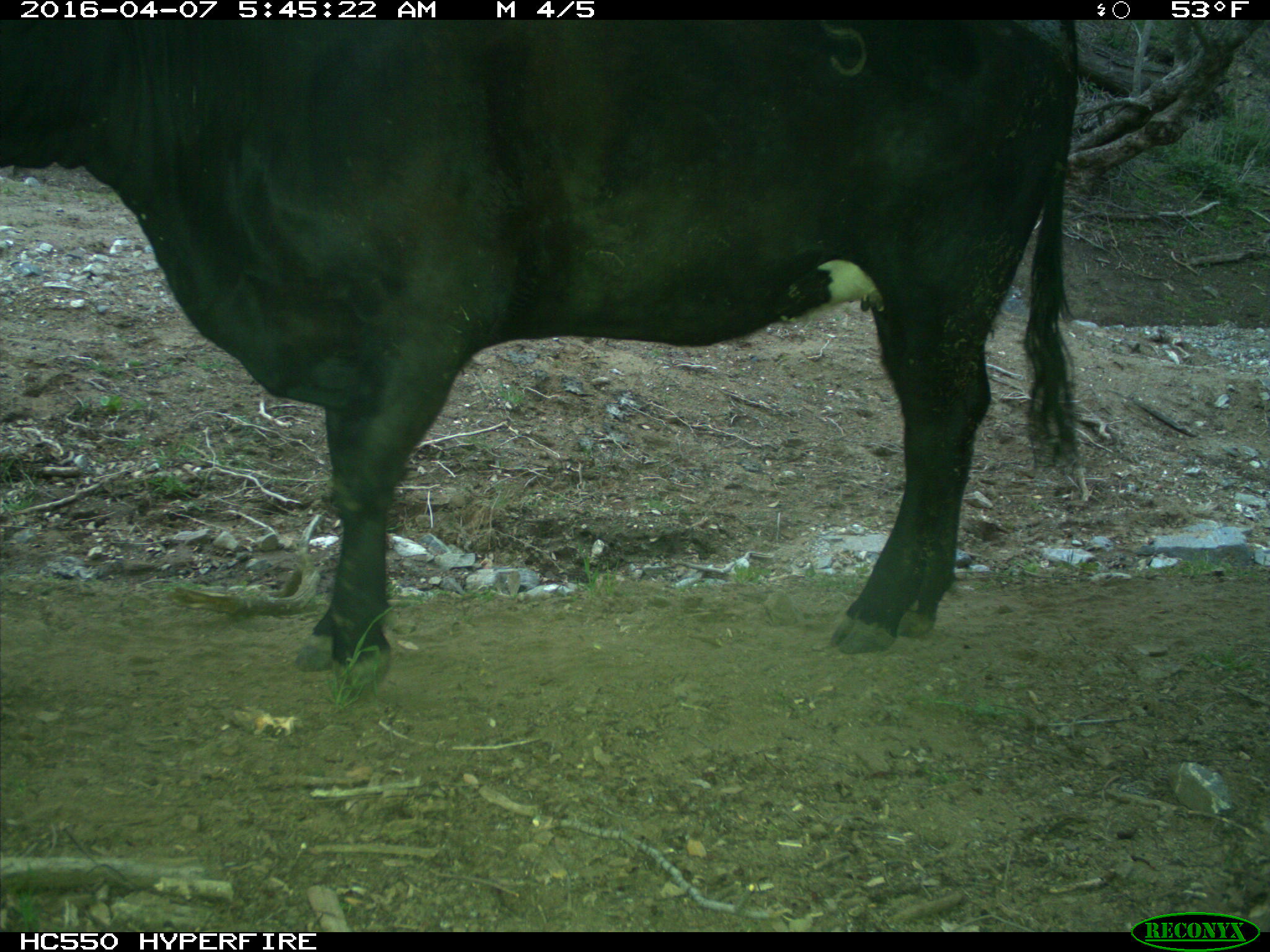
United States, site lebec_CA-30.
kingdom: Animalia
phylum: Chordata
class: Mammalia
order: Artiodactyla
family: Bovidae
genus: Bos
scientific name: Bos taurus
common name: domestic cow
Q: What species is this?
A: Bos taurus (domestic cow).